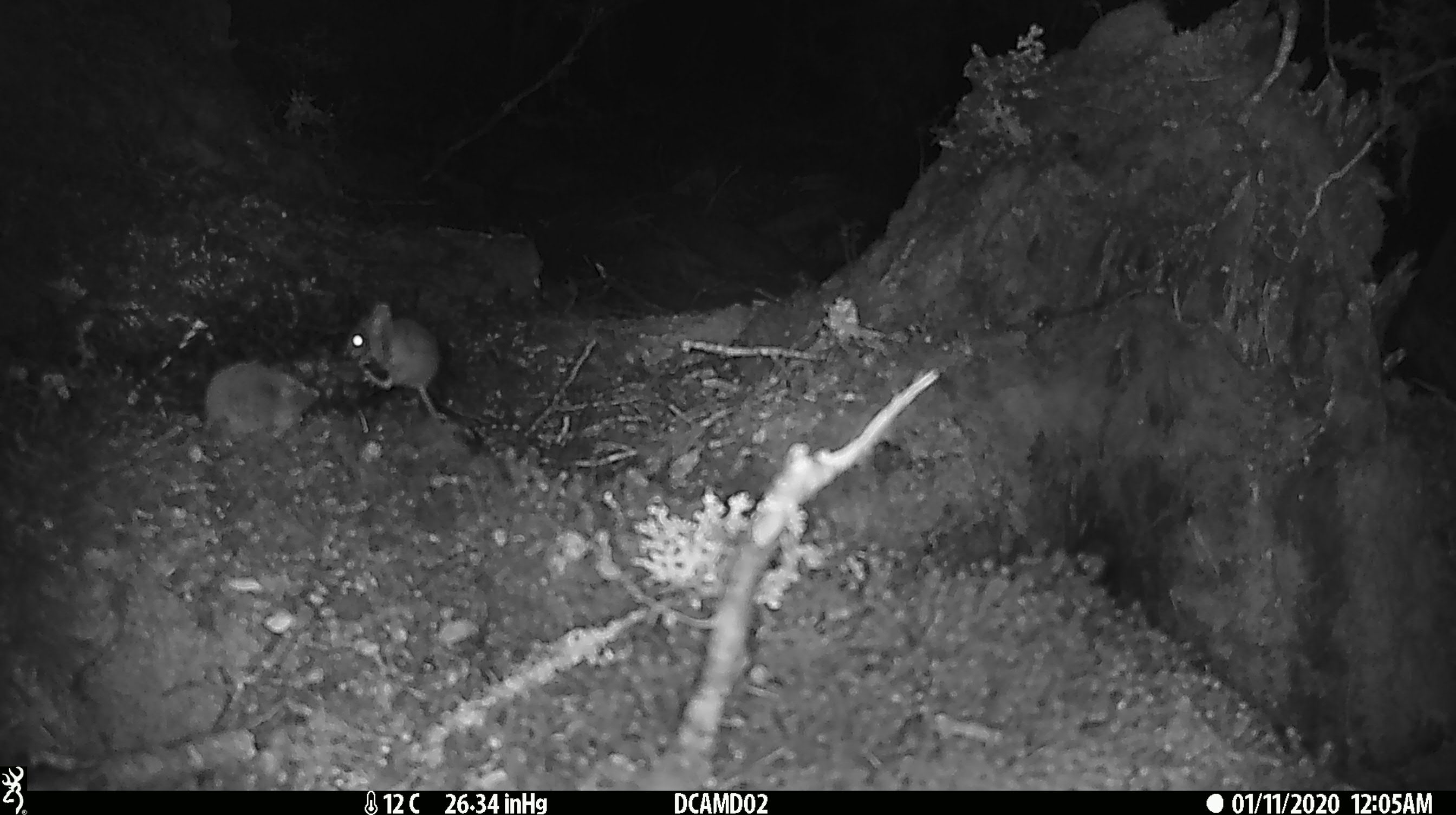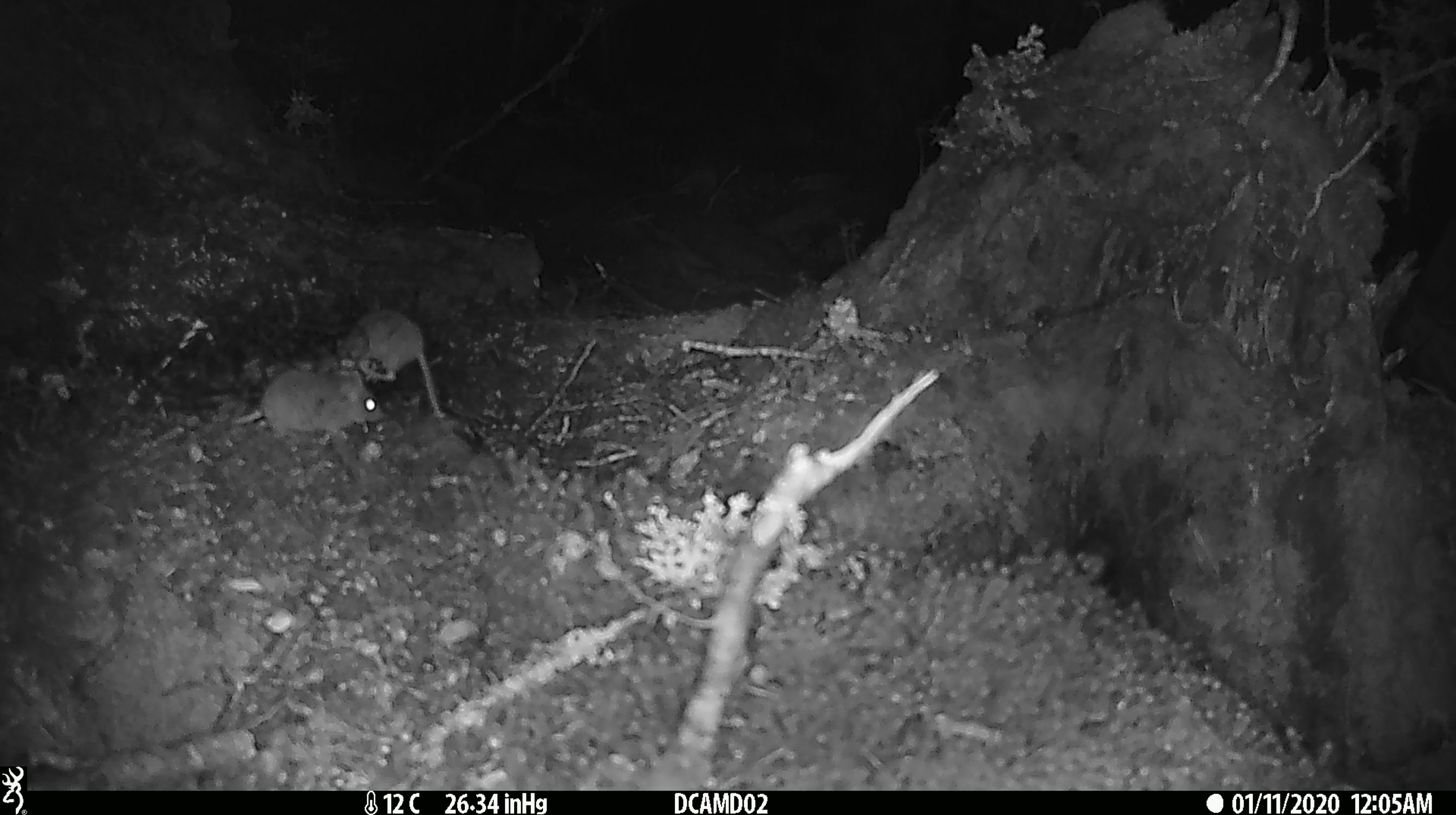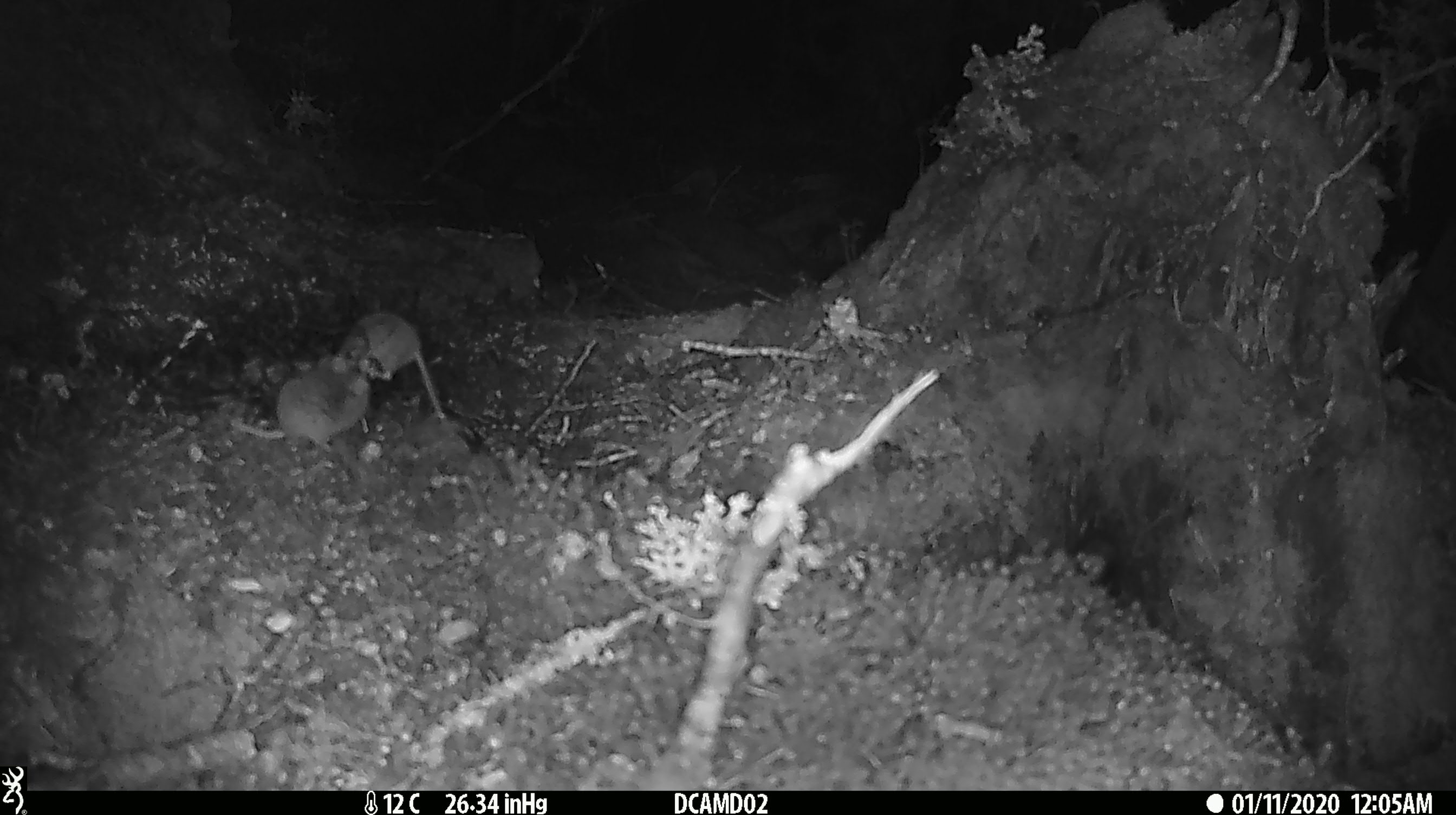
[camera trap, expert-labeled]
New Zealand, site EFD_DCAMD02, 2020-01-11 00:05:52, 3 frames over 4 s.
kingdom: Animalia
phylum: Chordata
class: Mammalia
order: Rodentia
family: Muridae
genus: Mus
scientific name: Mus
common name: mouse